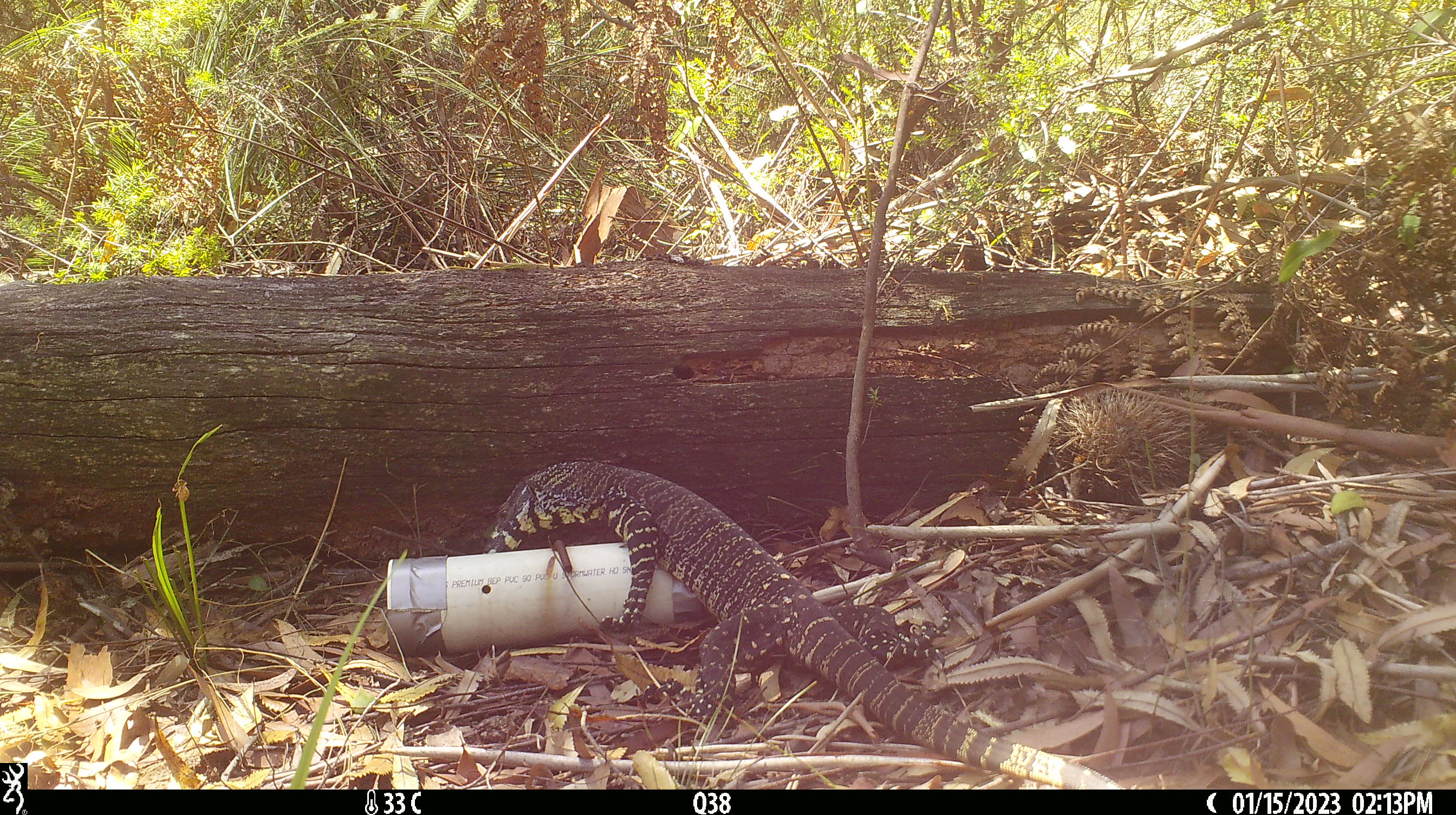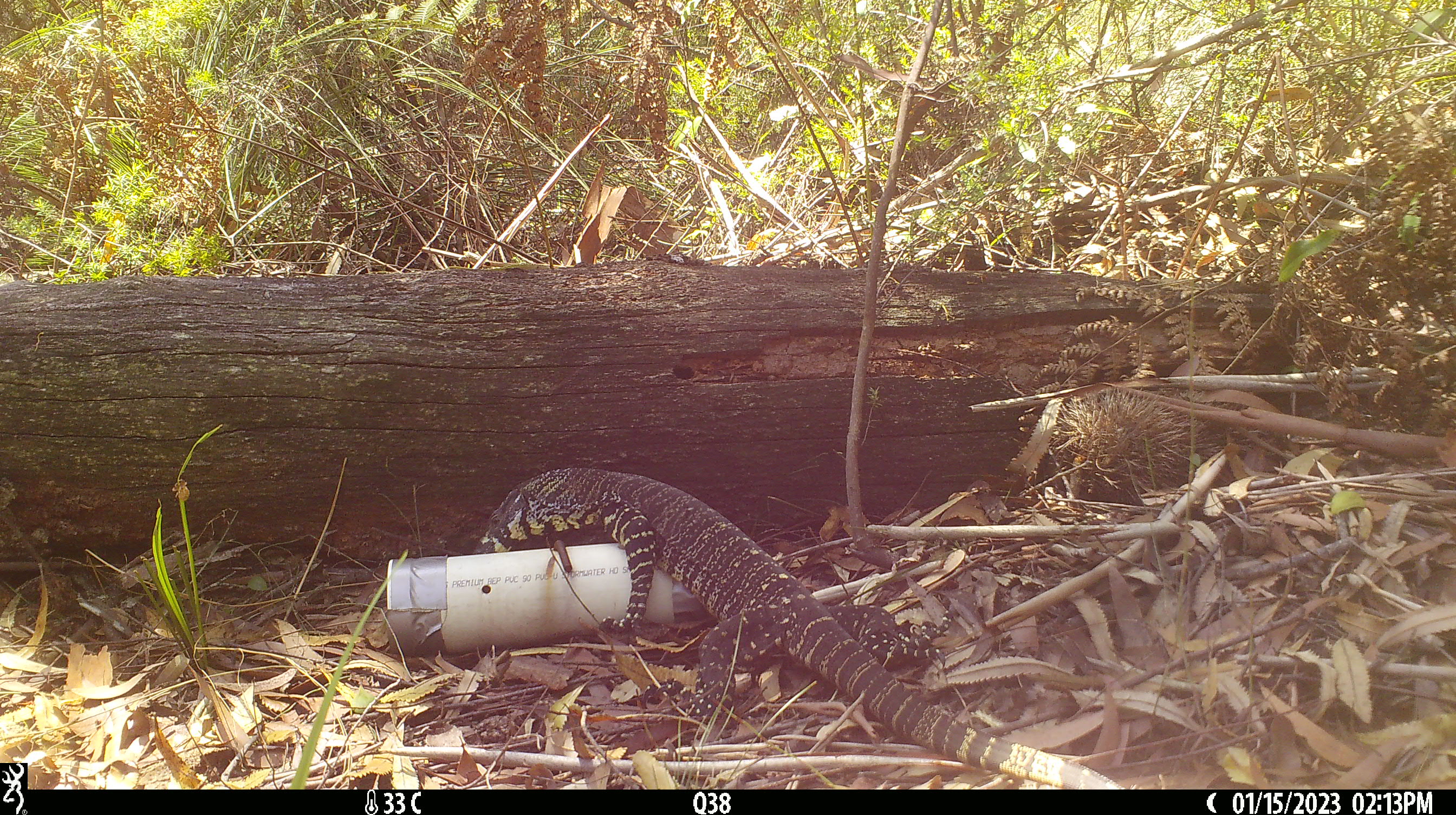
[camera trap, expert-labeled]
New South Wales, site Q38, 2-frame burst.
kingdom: Animalia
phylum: Chordata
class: Reptilia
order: Squamata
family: Varanidae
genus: Varanus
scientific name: Varanus varius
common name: lace monitor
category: goanna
Goanna (lace monitor) (Varanus varius).